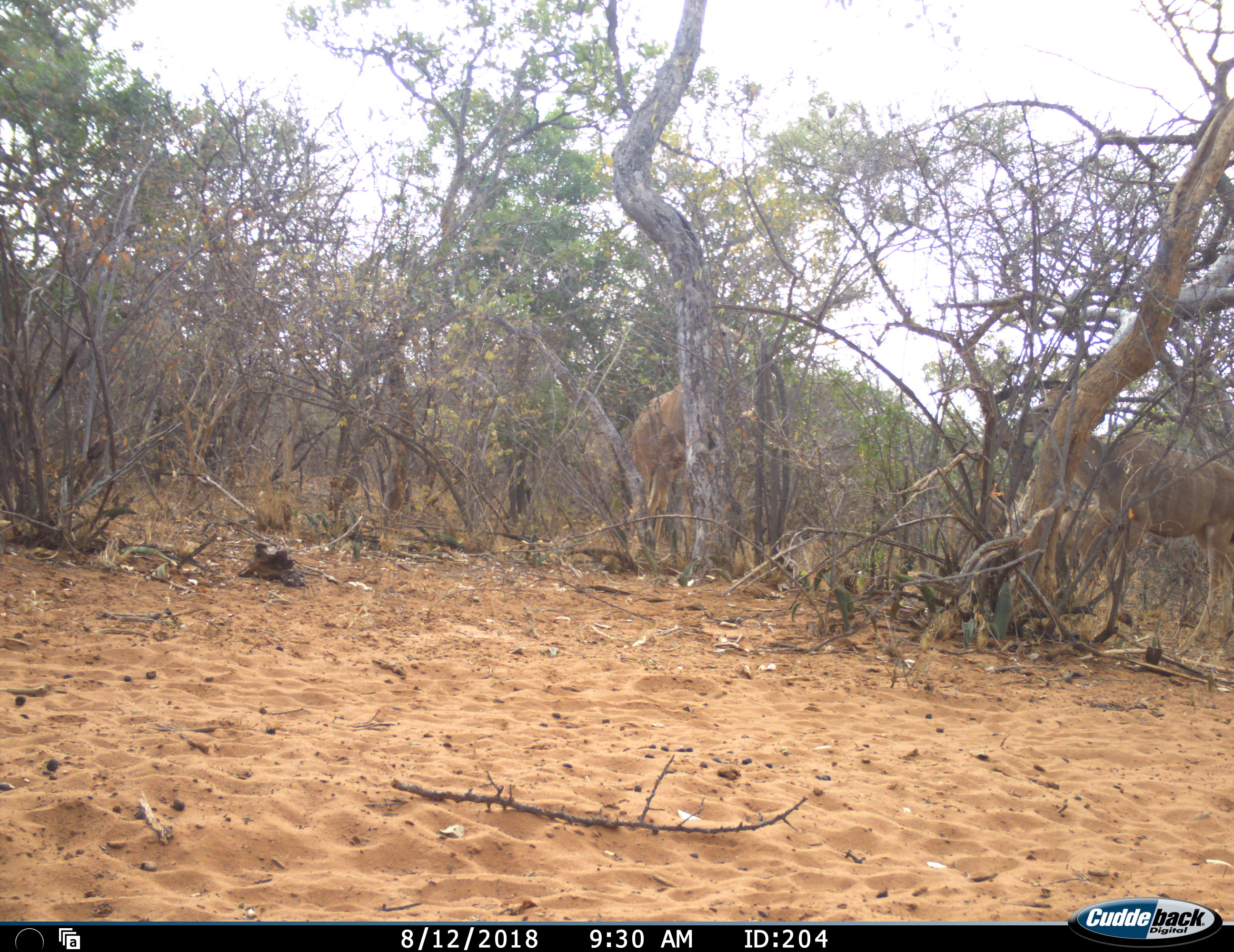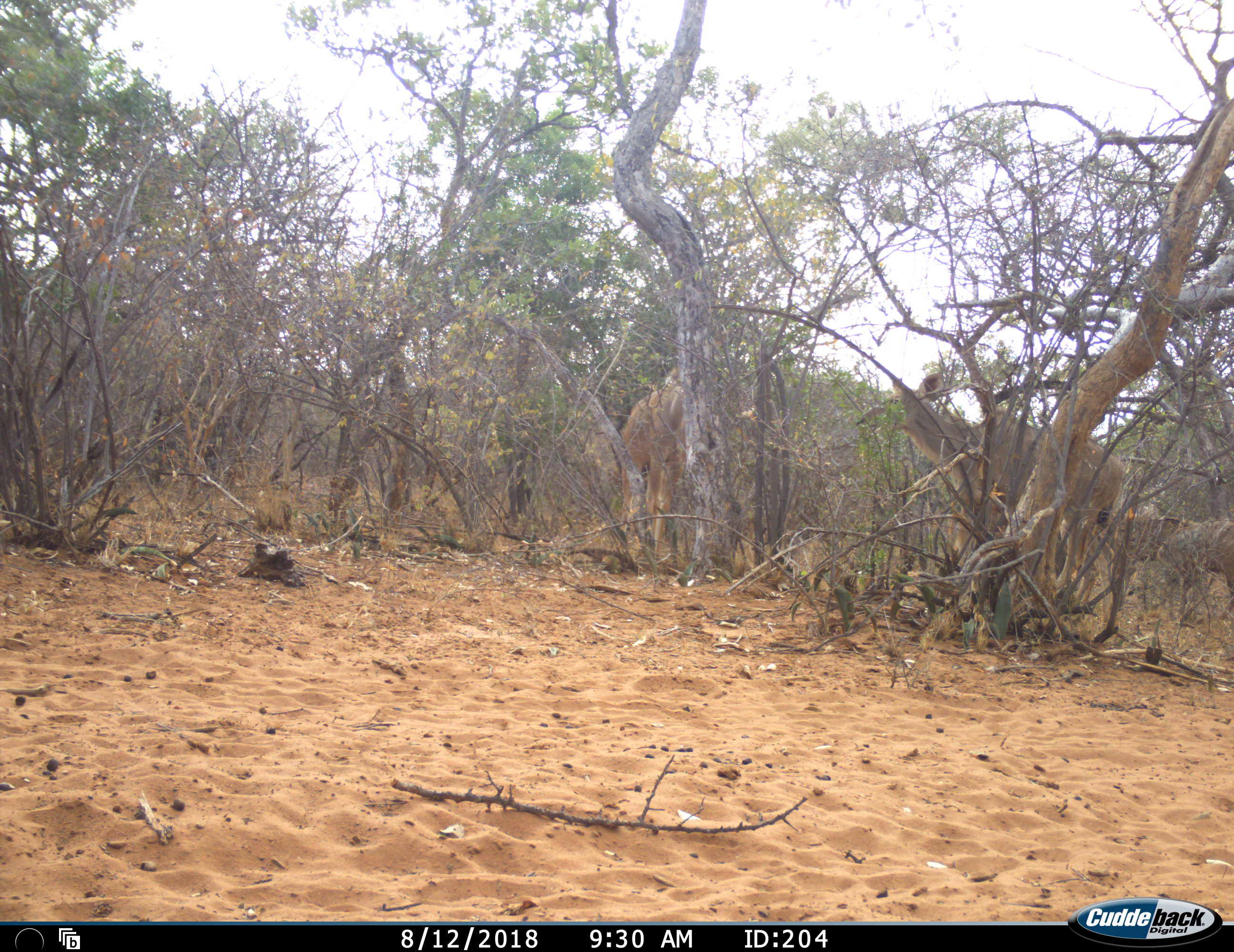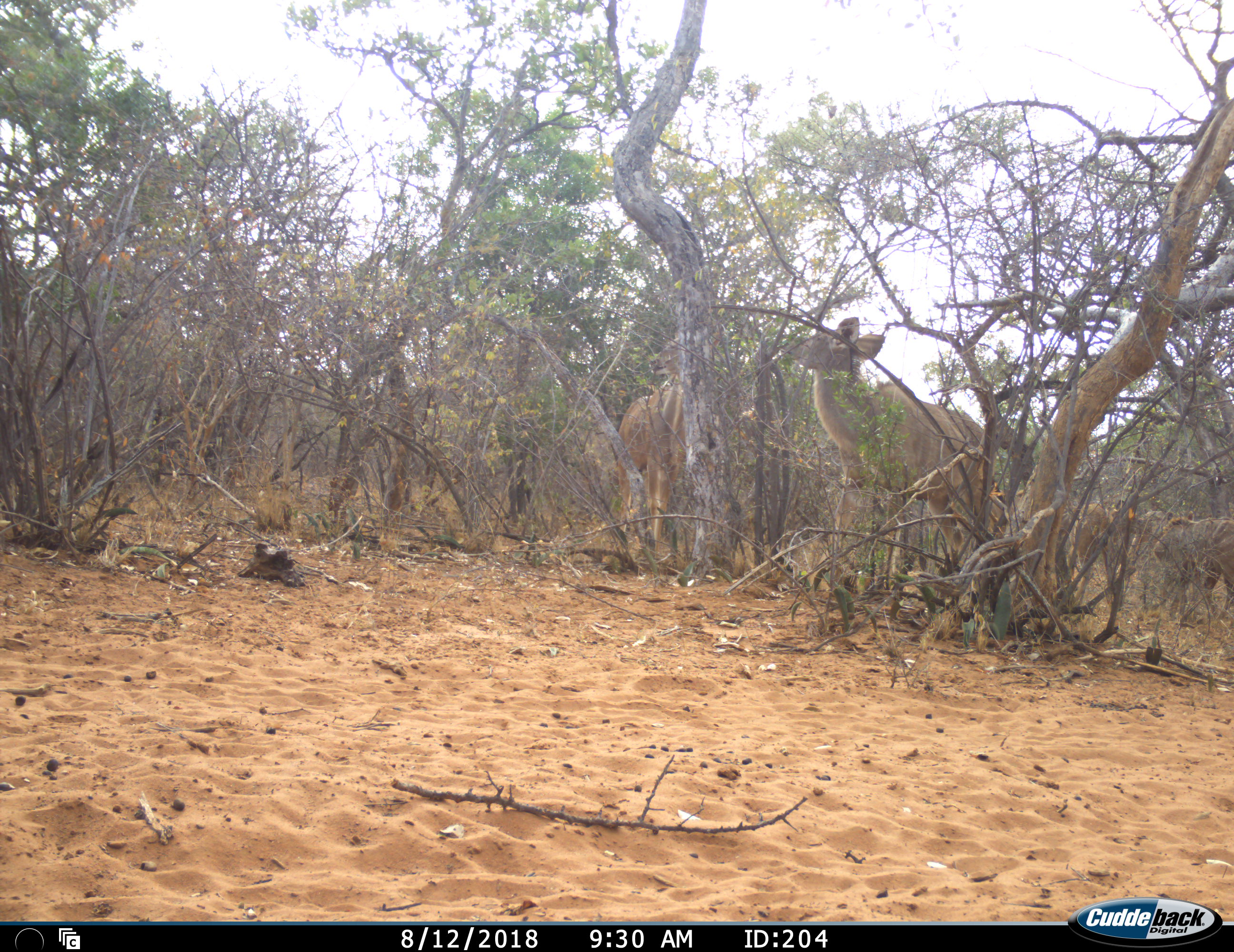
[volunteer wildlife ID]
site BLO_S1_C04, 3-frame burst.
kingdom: Animalia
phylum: Chordata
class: Mammalia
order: Artiodactyla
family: Bovidae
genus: Tragelaphus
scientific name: Tragelaphus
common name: kudu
Kudu (Tragelaphus), count 4. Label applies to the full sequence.